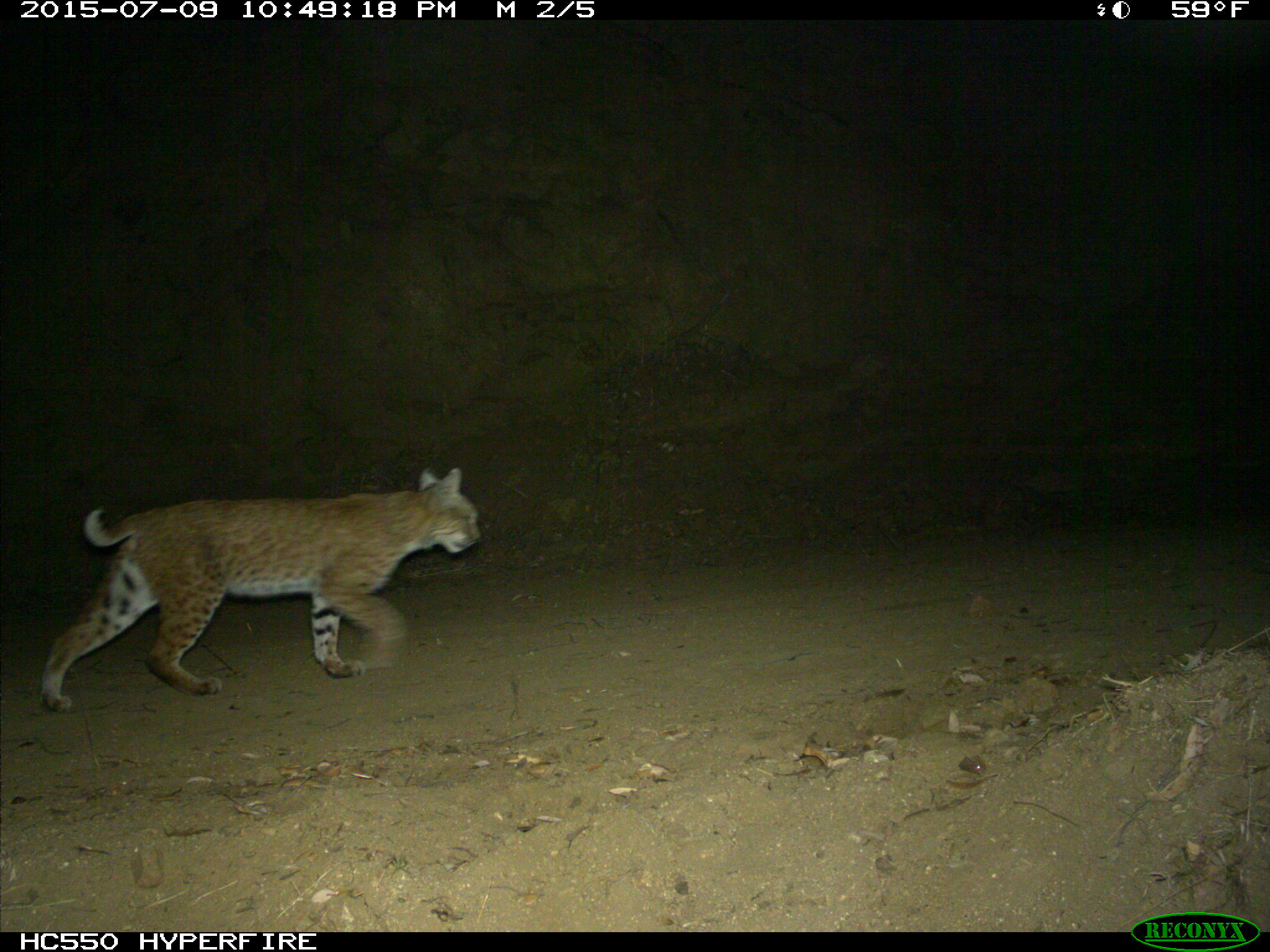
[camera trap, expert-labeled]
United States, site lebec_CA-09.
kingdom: Animalia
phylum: Chordata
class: Mammalia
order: Carnivora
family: Felidae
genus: Lynx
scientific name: Lynx rufus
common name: bobcat